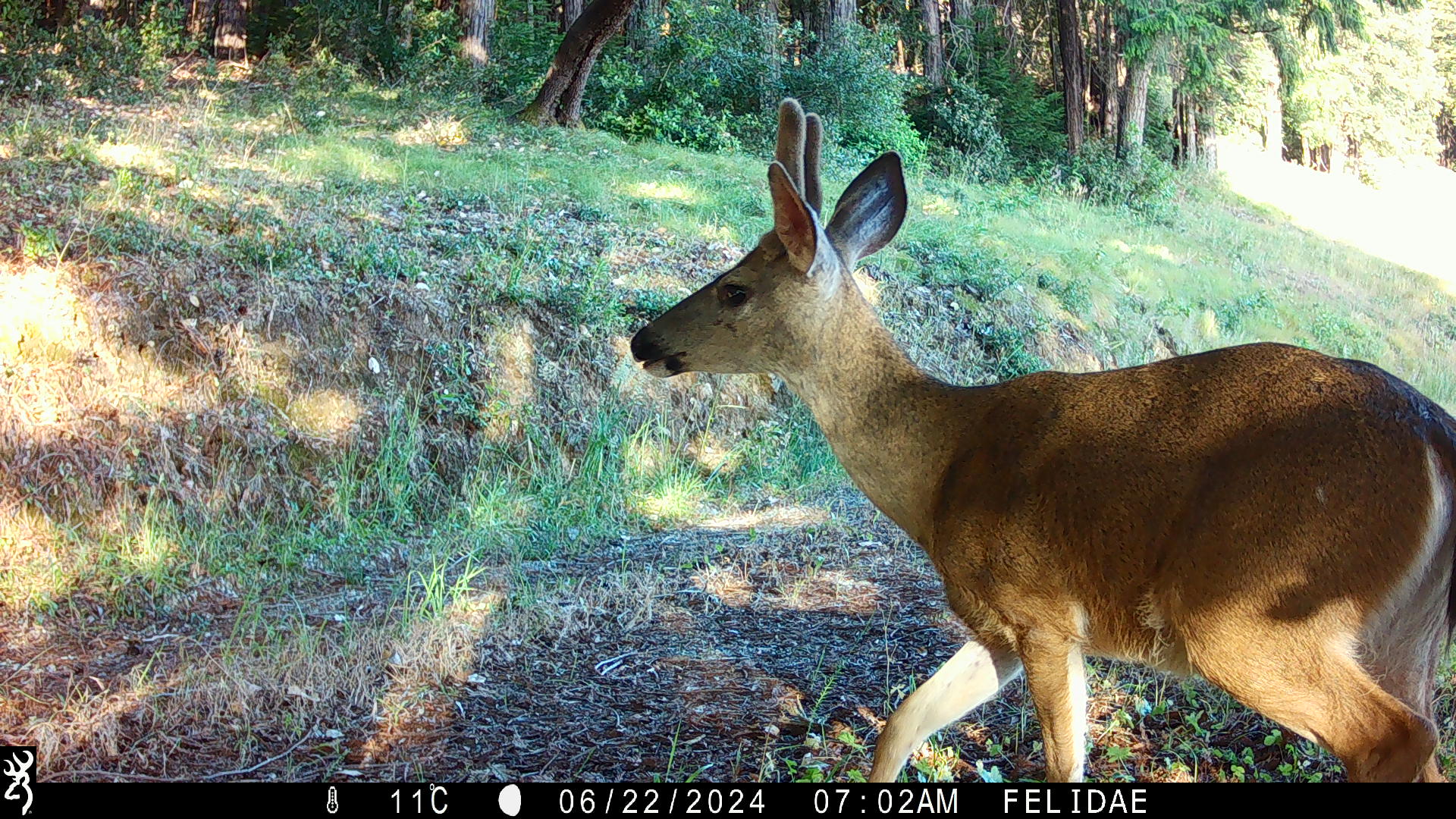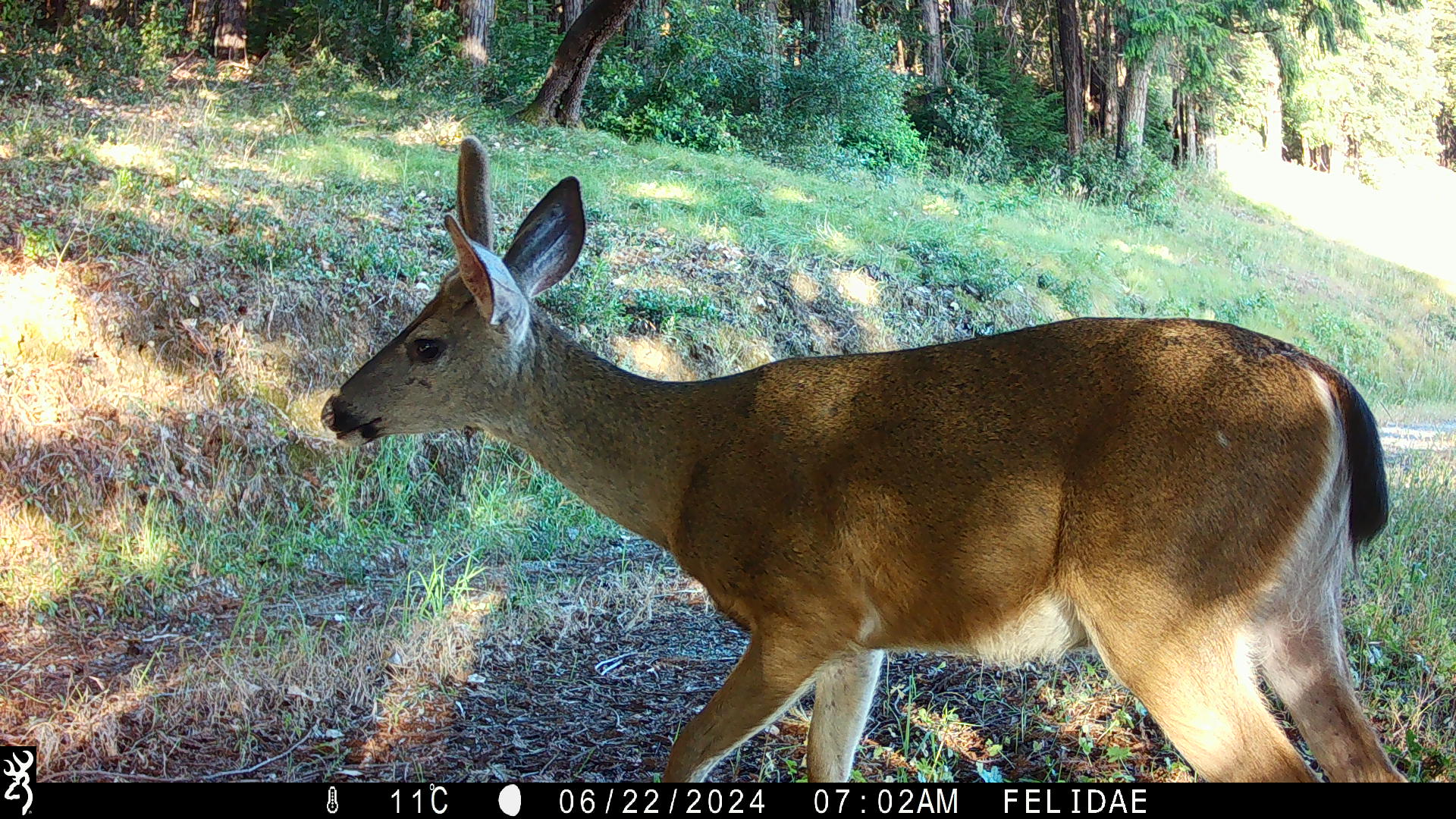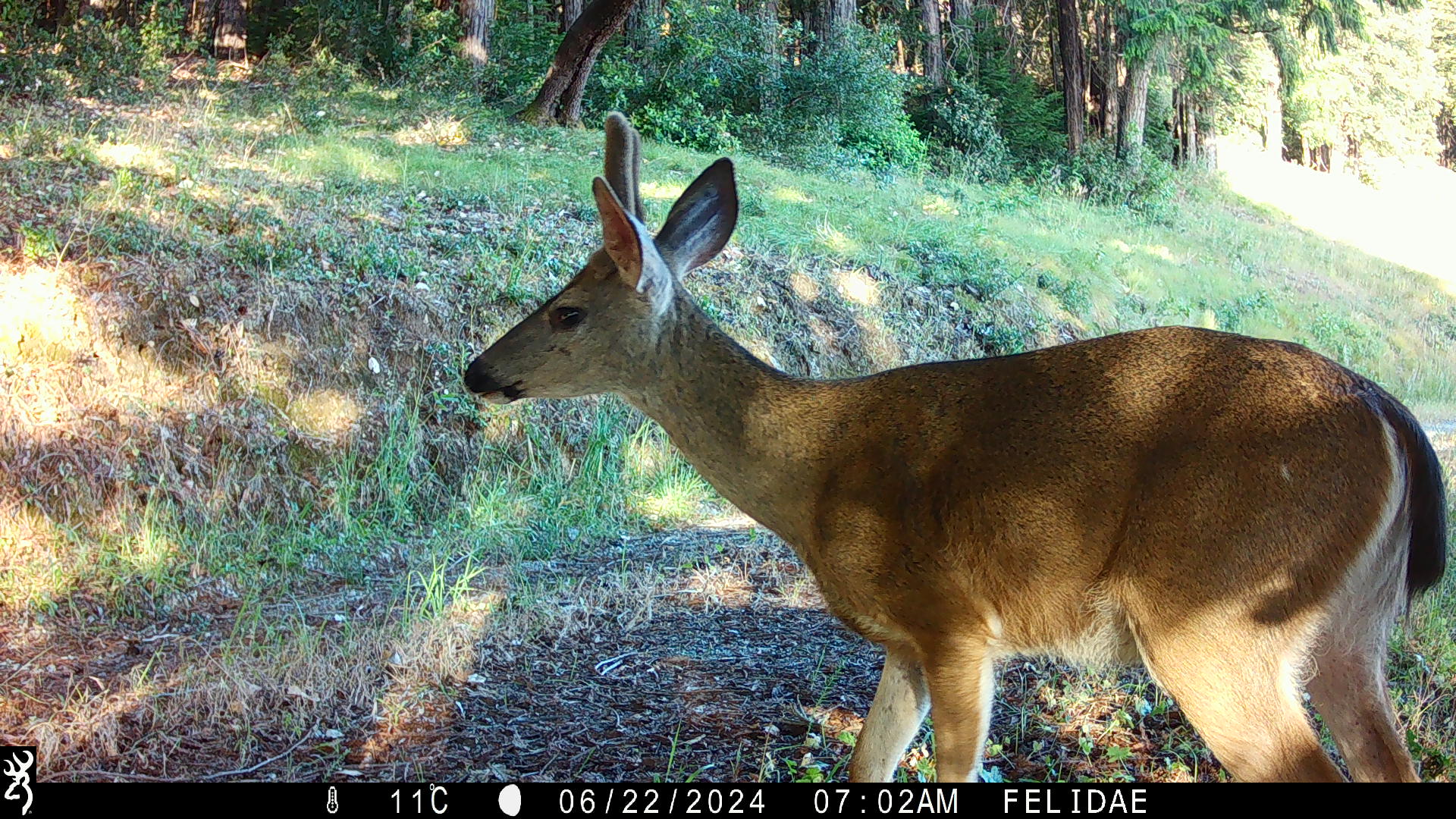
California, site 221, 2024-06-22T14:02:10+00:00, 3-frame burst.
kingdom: Animalia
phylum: Chordata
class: Mammalia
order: Artiodactyla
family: Cervidae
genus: Odocoileus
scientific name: Odocoileus hemionus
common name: mule deer